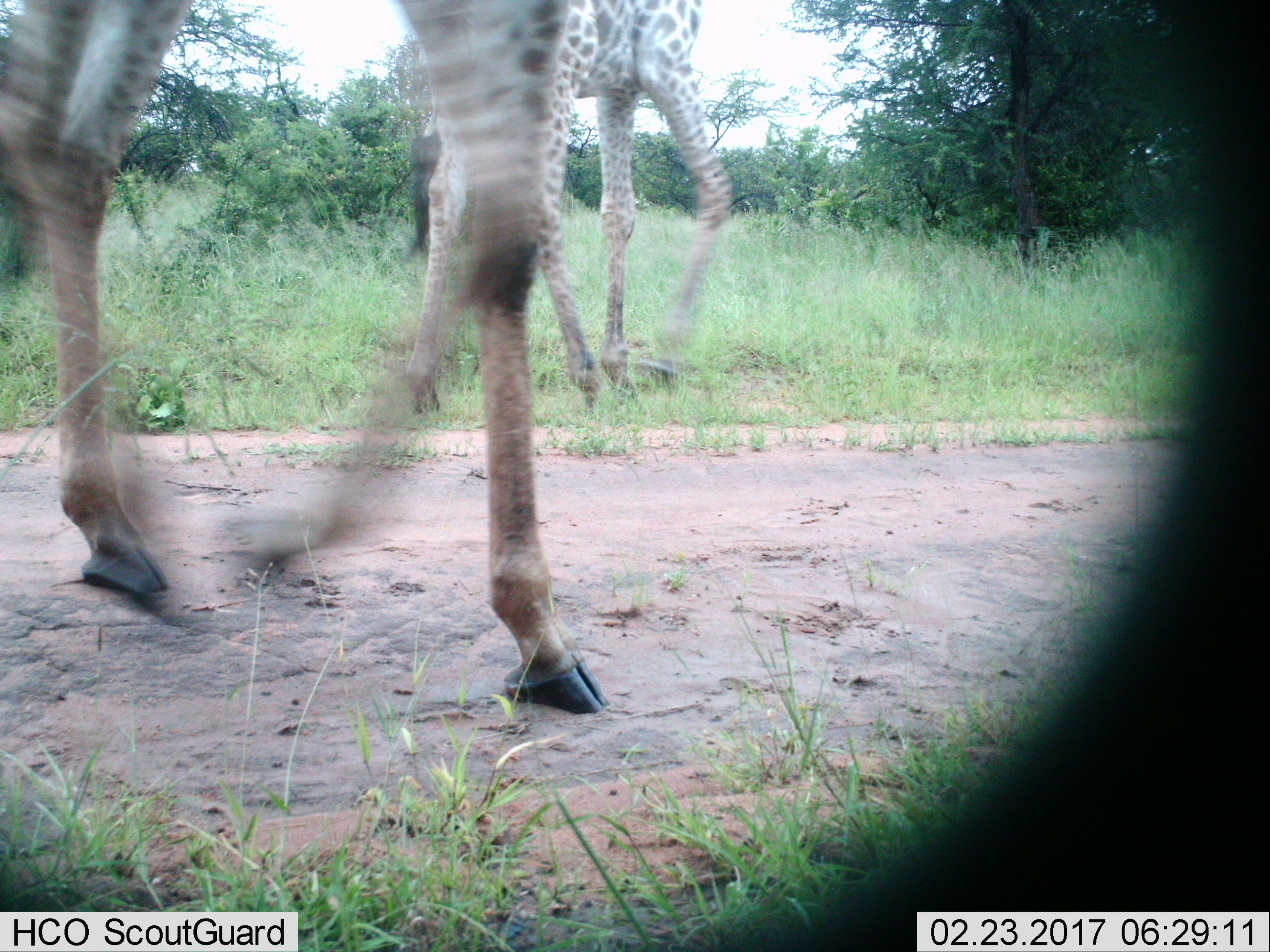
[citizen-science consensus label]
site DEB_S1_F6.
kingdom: Animalia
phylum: Chordata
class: Mammalia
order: Artiodactyla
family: Giraffidae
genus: Giraffa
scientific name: Giraffa camelopardalis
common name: giraffe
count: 2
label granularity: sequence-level